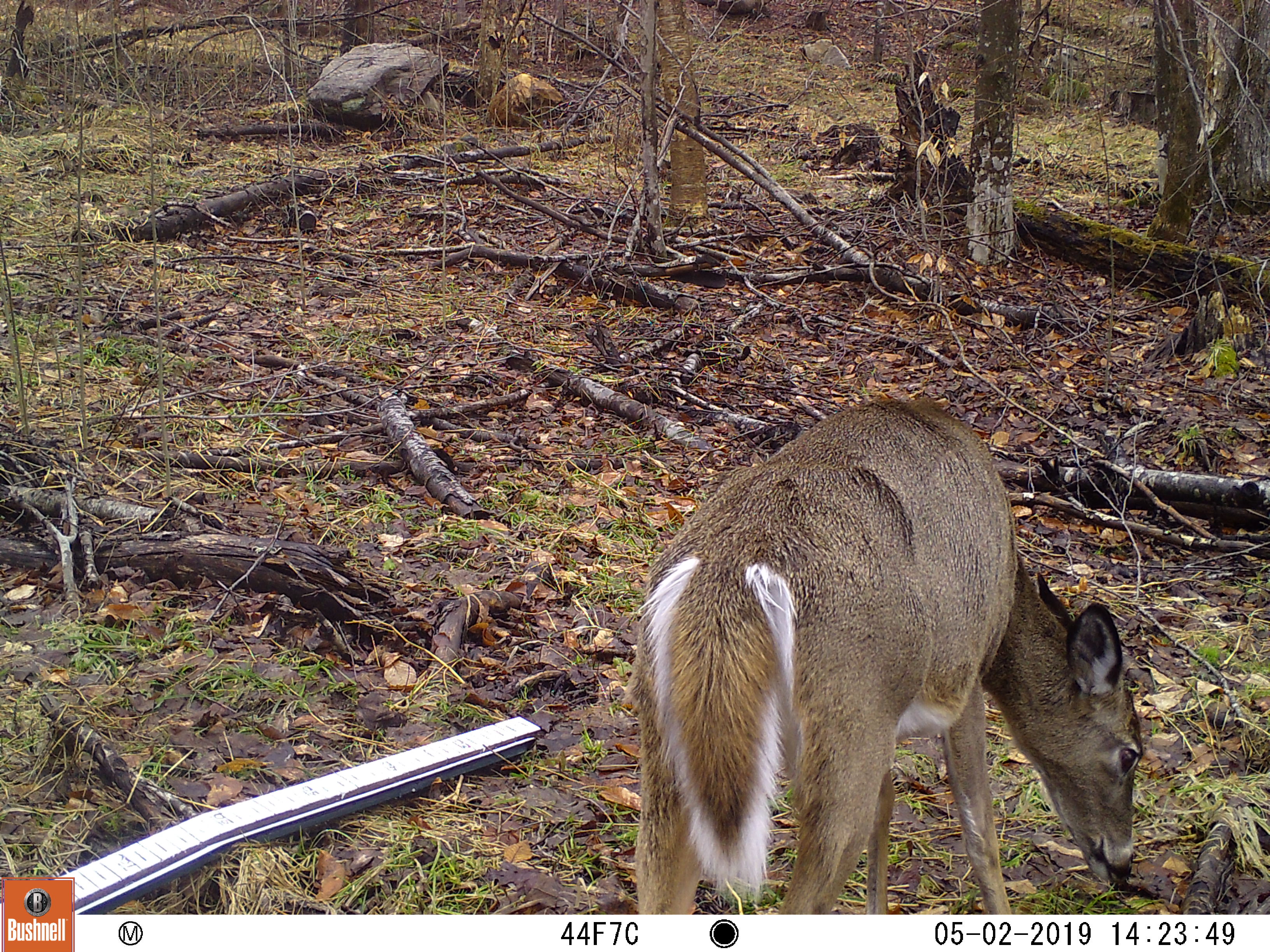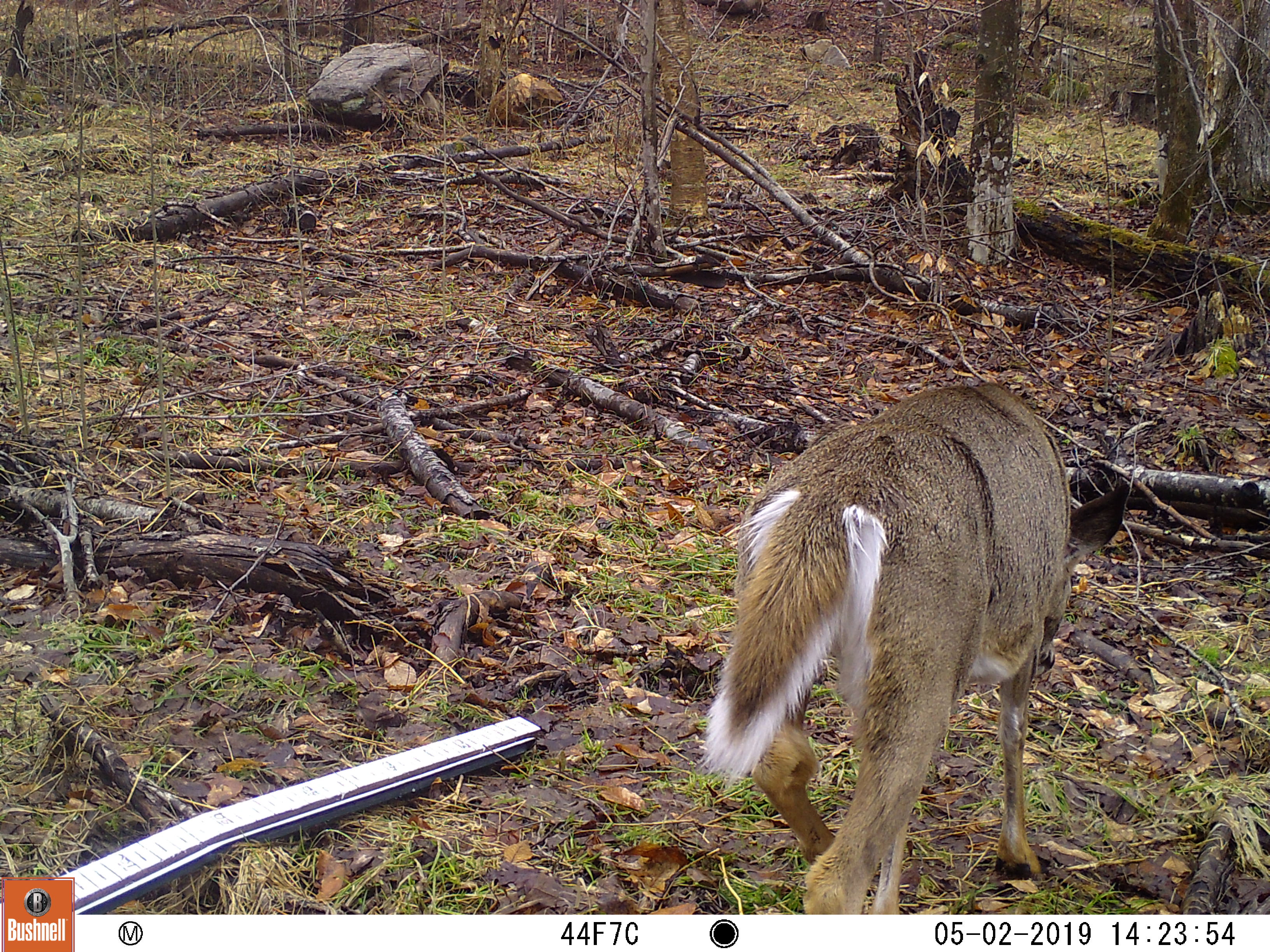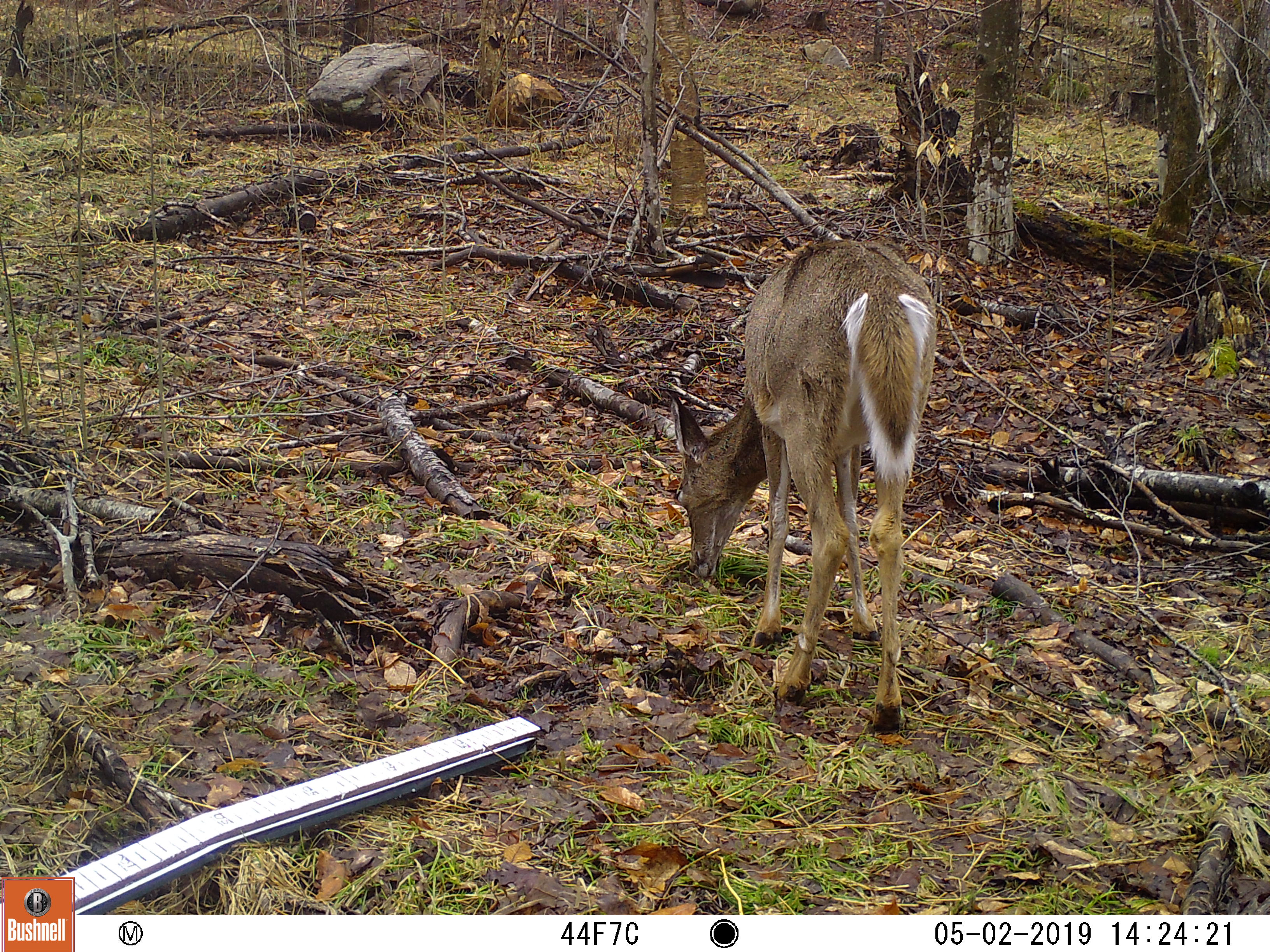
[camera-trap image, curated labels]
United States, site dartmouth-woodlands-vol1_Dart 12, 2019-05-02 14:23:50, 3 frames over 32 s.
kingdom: Animalia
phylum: Chordata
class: Mammalia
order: Artiodactyla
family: Cervidae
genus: Odocoileus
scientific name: Odocoileus virginianus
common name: white-tailed deer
White-tailed deer (Odocoileus virginianus).